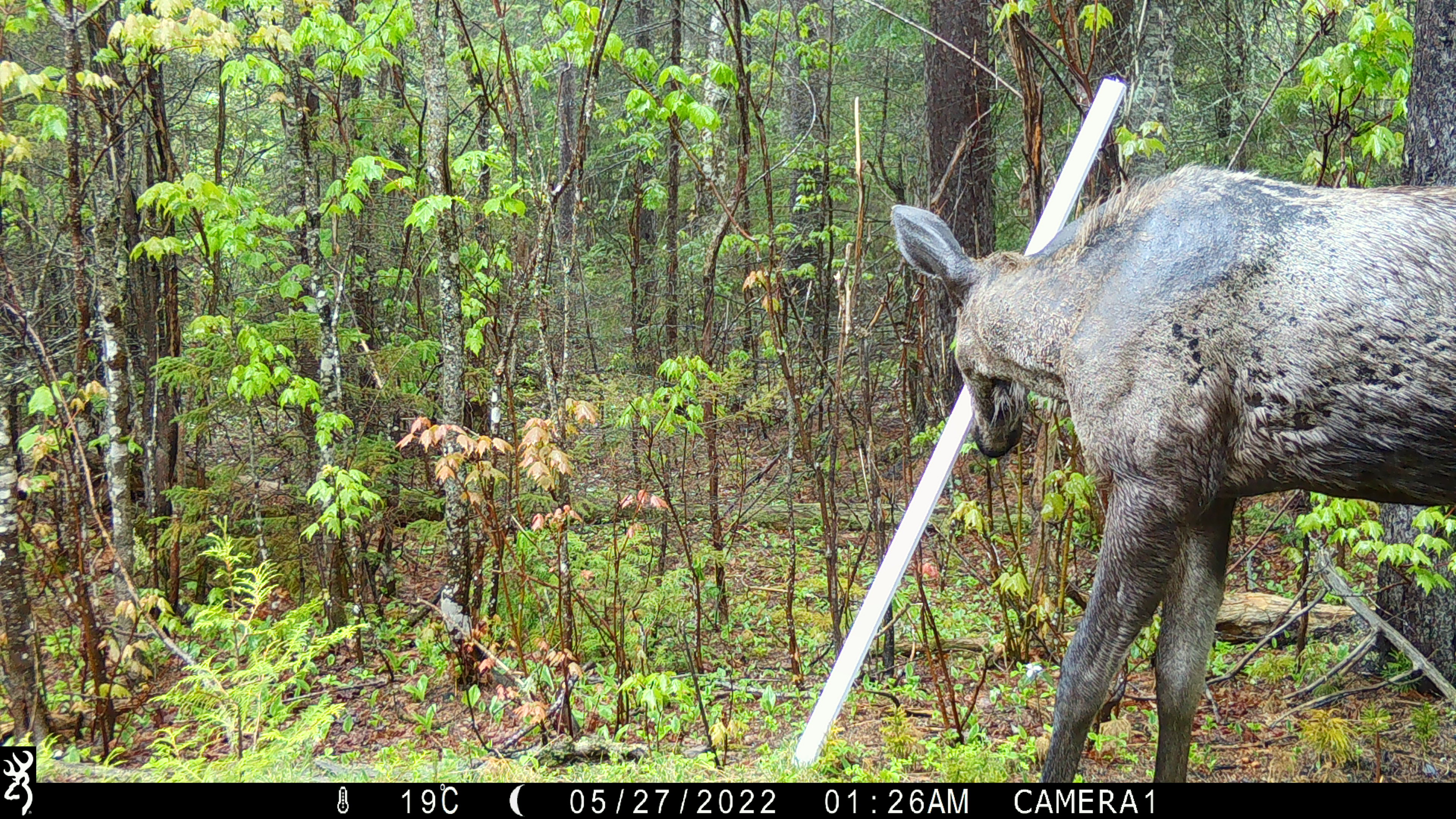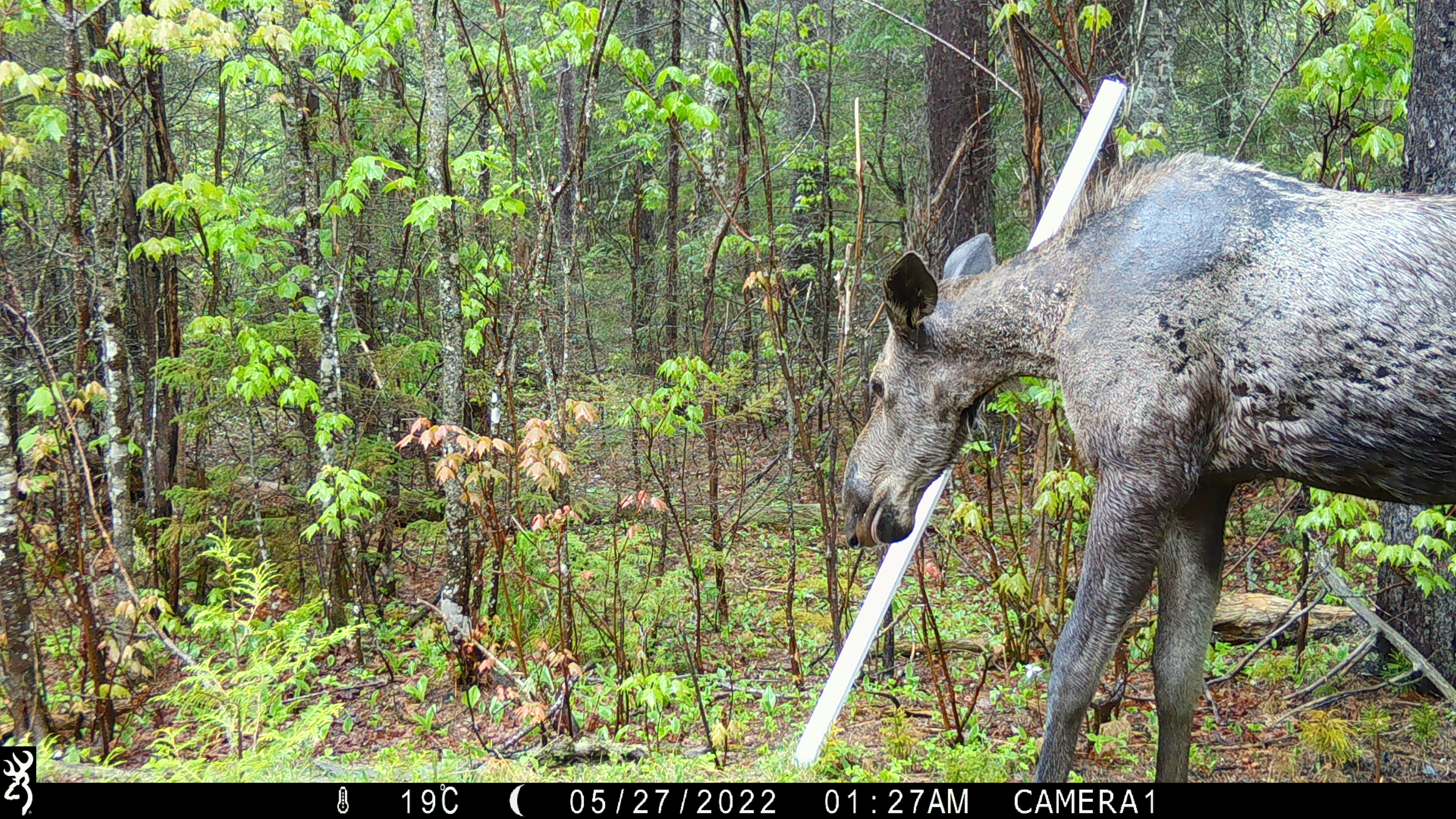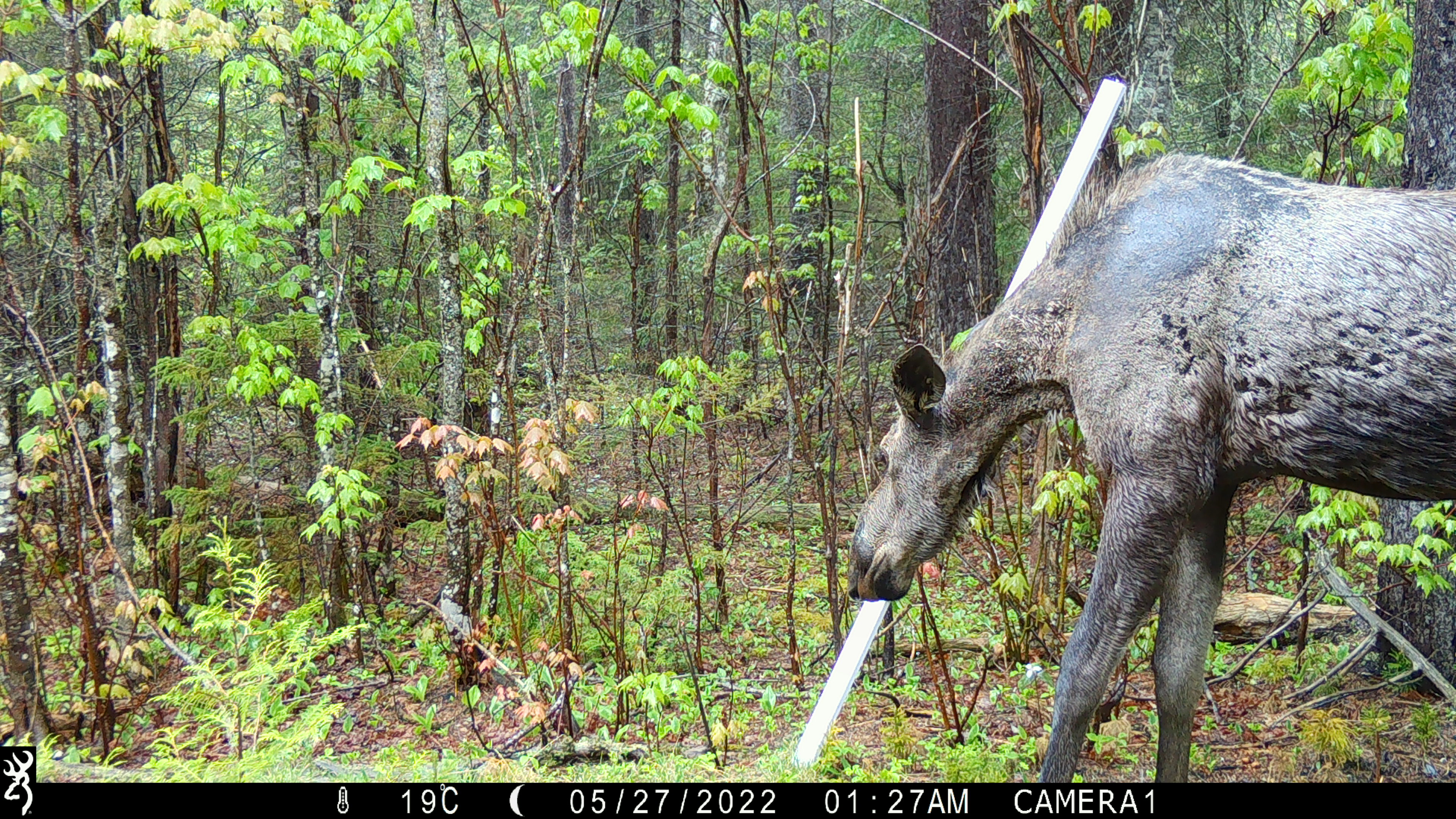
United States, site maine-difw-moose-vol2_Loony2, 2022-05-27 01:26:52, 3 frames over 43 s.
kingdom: Animalia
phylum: Chordata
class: Mammalia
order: Artiodactyla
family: Cervidae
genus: Alces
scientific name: Alces alces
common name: moose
Moose (Alces alces).